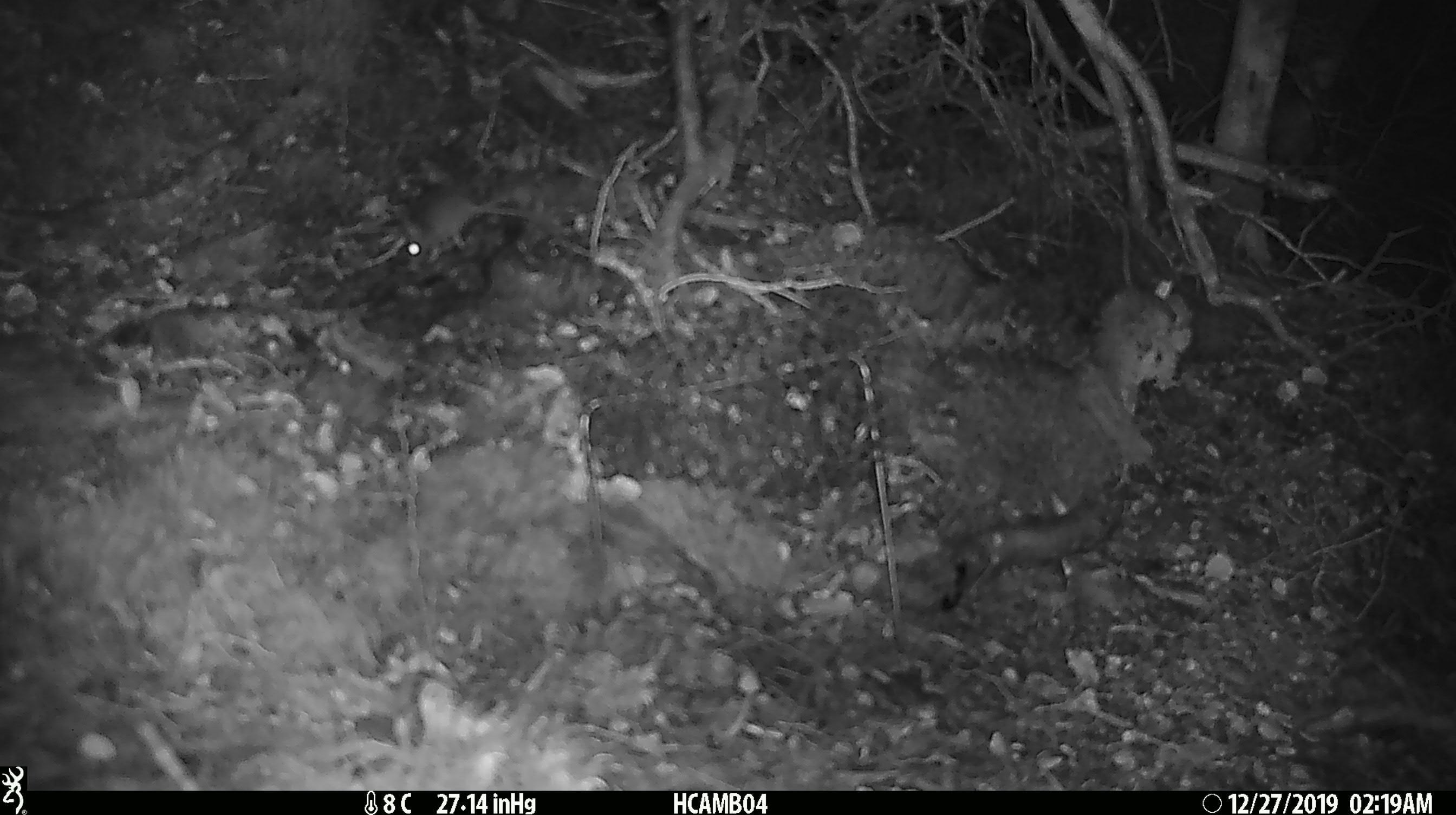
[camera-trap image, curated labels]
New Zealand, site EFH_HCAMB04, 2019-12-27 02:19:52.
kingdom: Animalia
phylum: Chordata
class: Mammalia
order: Rodentia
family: Muridae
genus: Mus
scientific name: Mus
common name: mouse